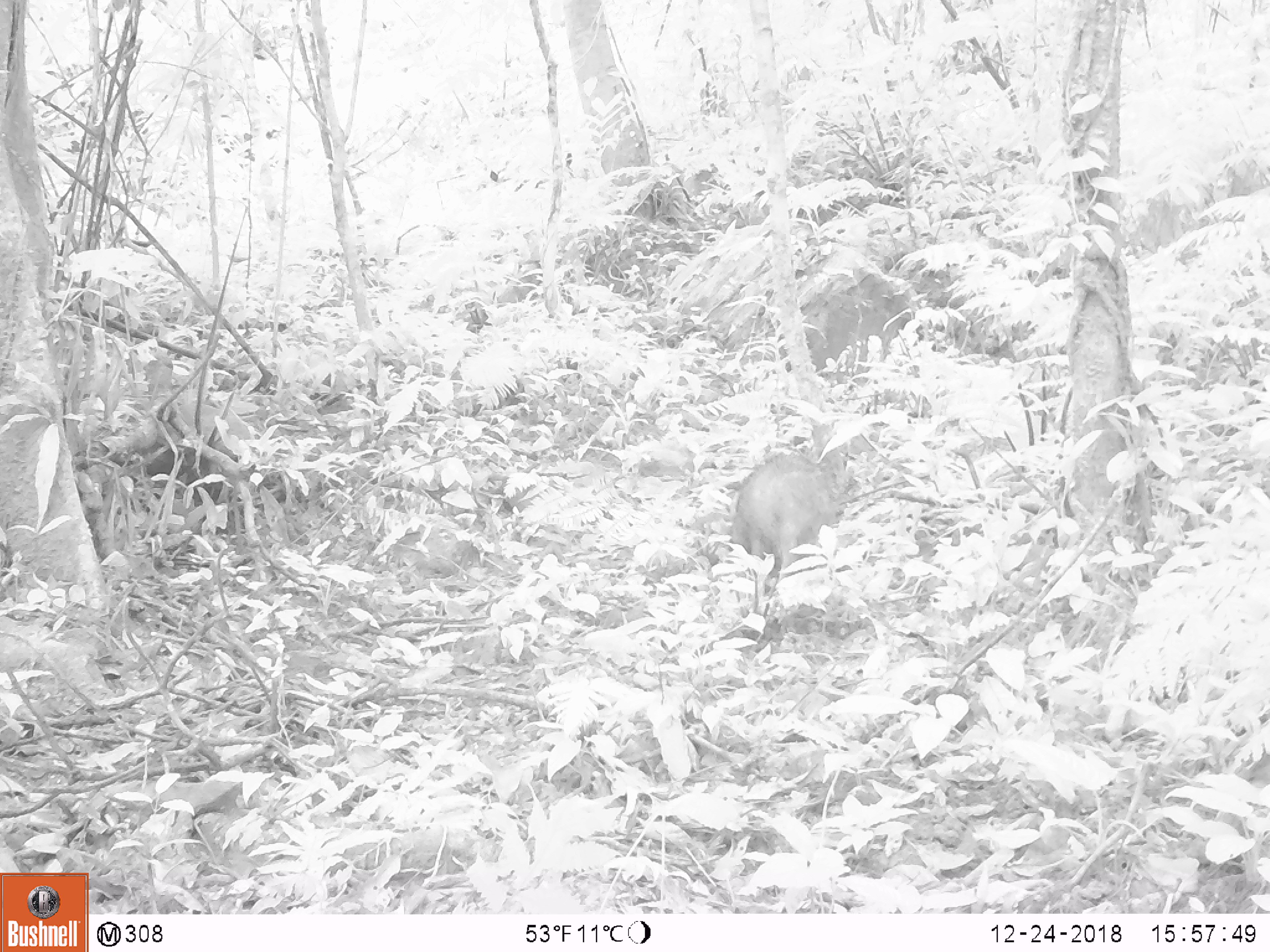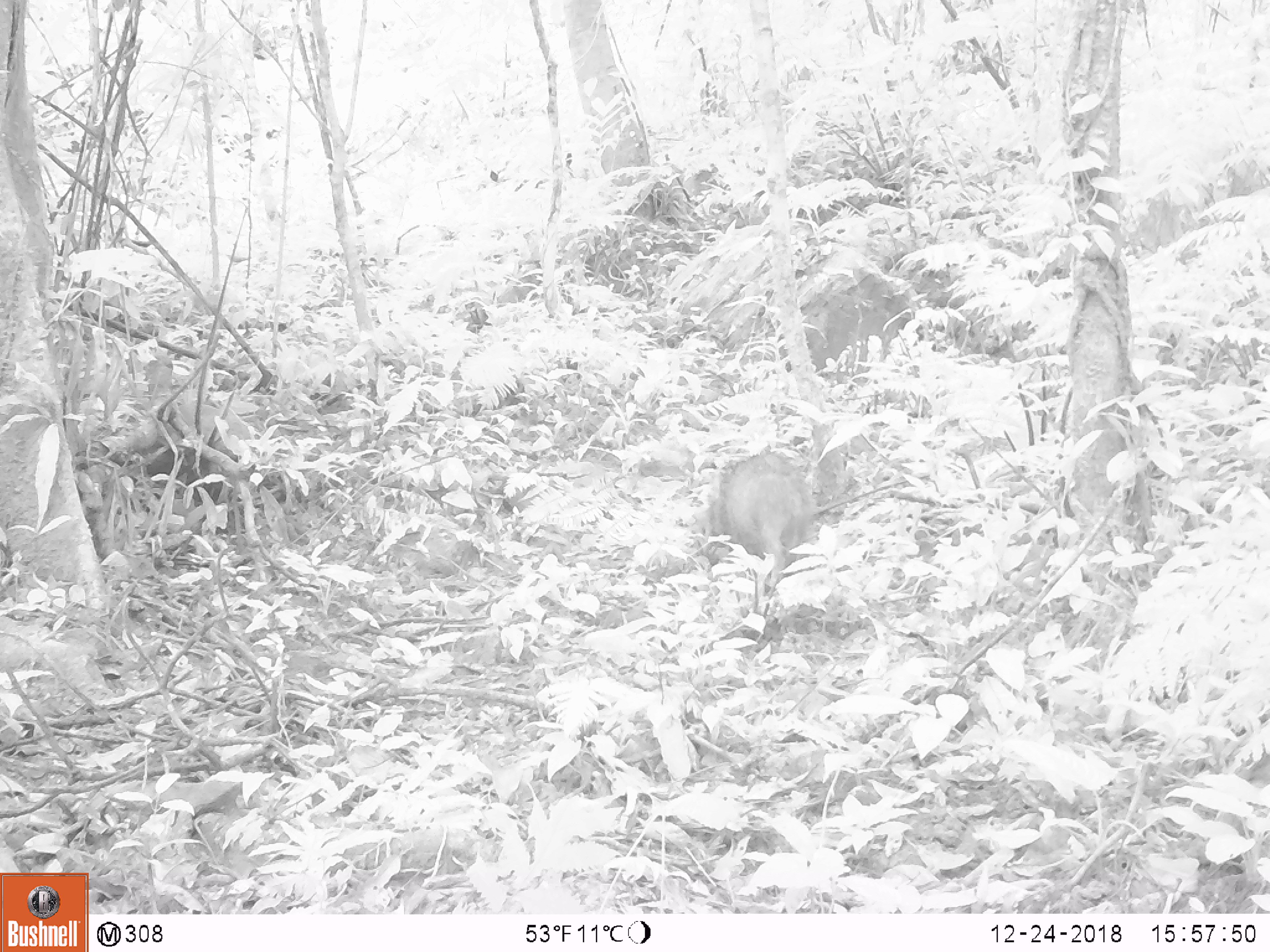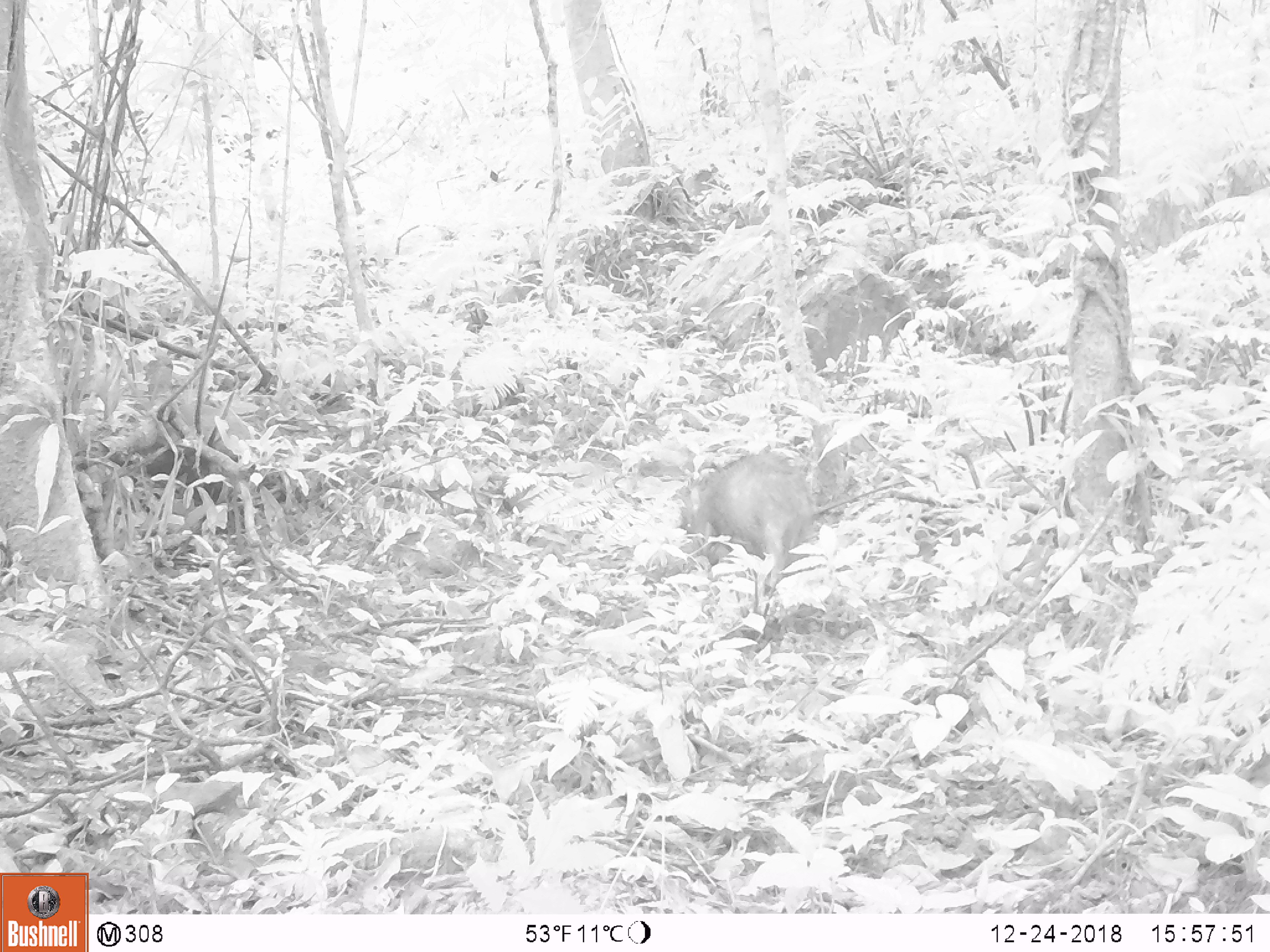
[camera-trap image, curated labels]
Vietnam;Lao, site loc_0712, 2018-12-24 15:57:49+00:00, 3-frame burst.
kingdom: Animalia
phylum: Chordata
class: Mammalia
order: Artiodactyla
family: Suidae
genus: Sus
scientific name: Sus scrofa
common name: eurasian wild pig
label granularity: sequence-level